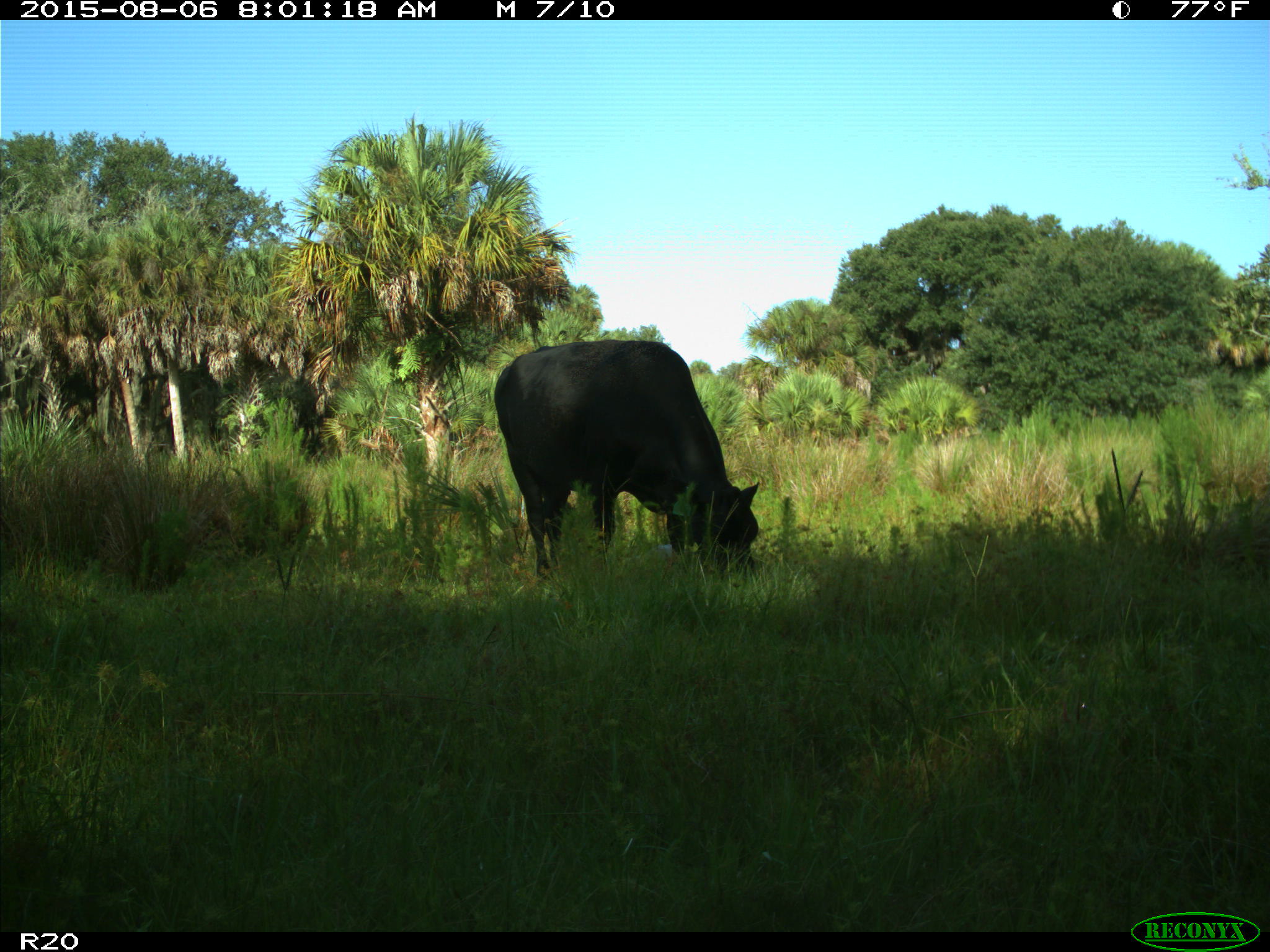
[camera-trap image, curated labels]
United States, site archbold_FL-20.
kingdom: Animalia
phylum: Chordata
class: Mammalia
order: Artiodactyla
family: Bovidae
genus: Bos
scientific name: Bos taurus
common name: domestic cow